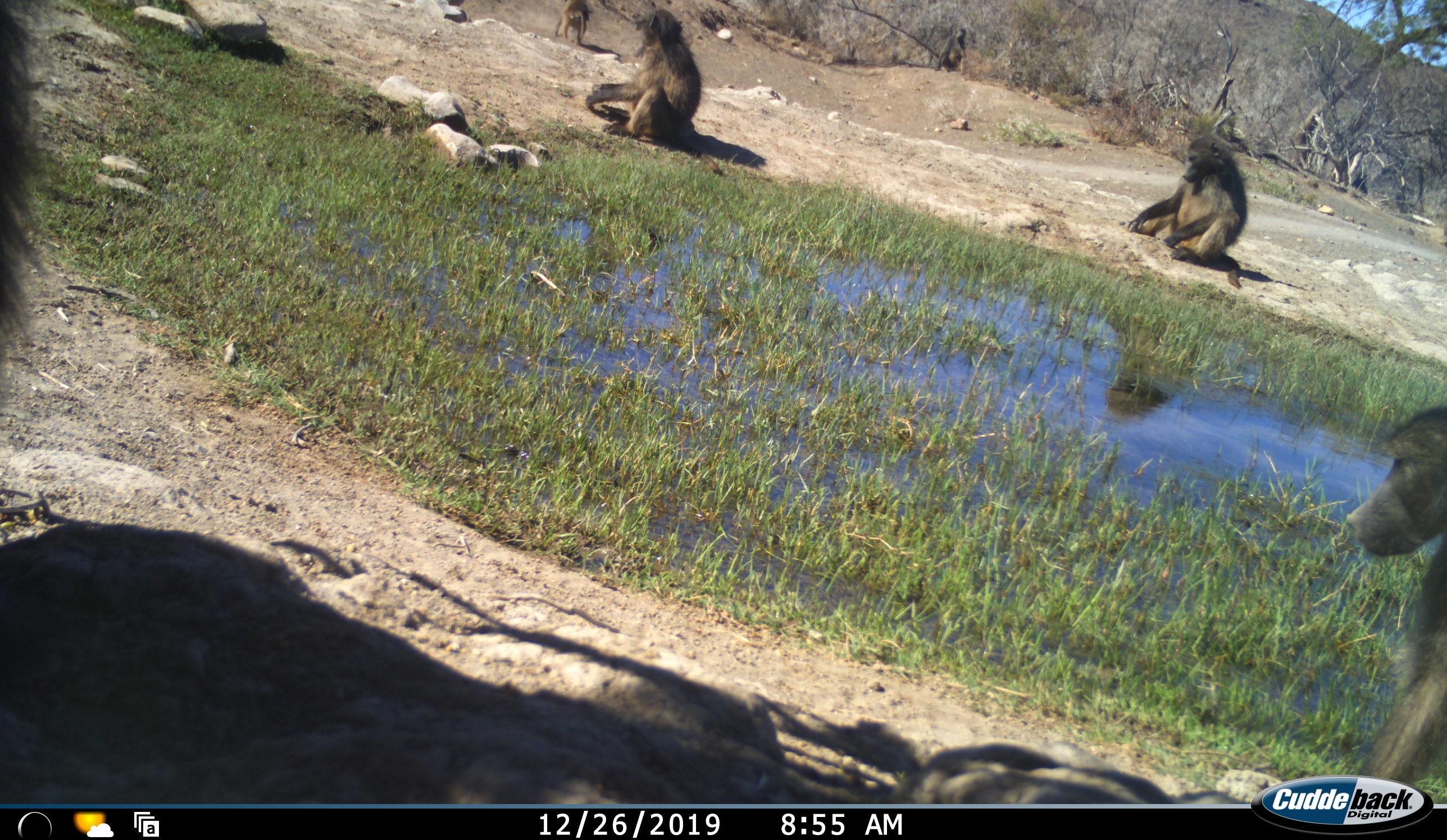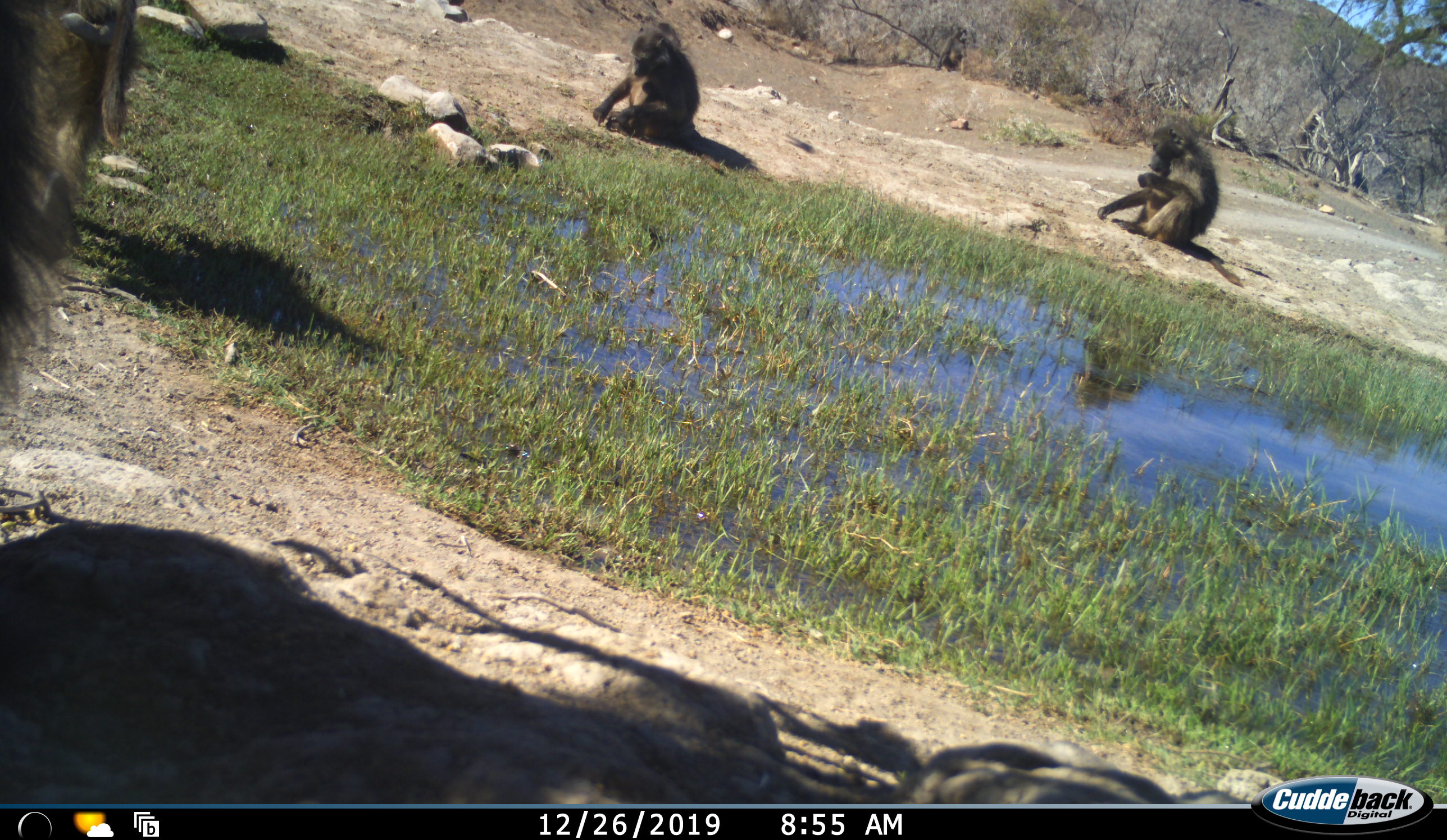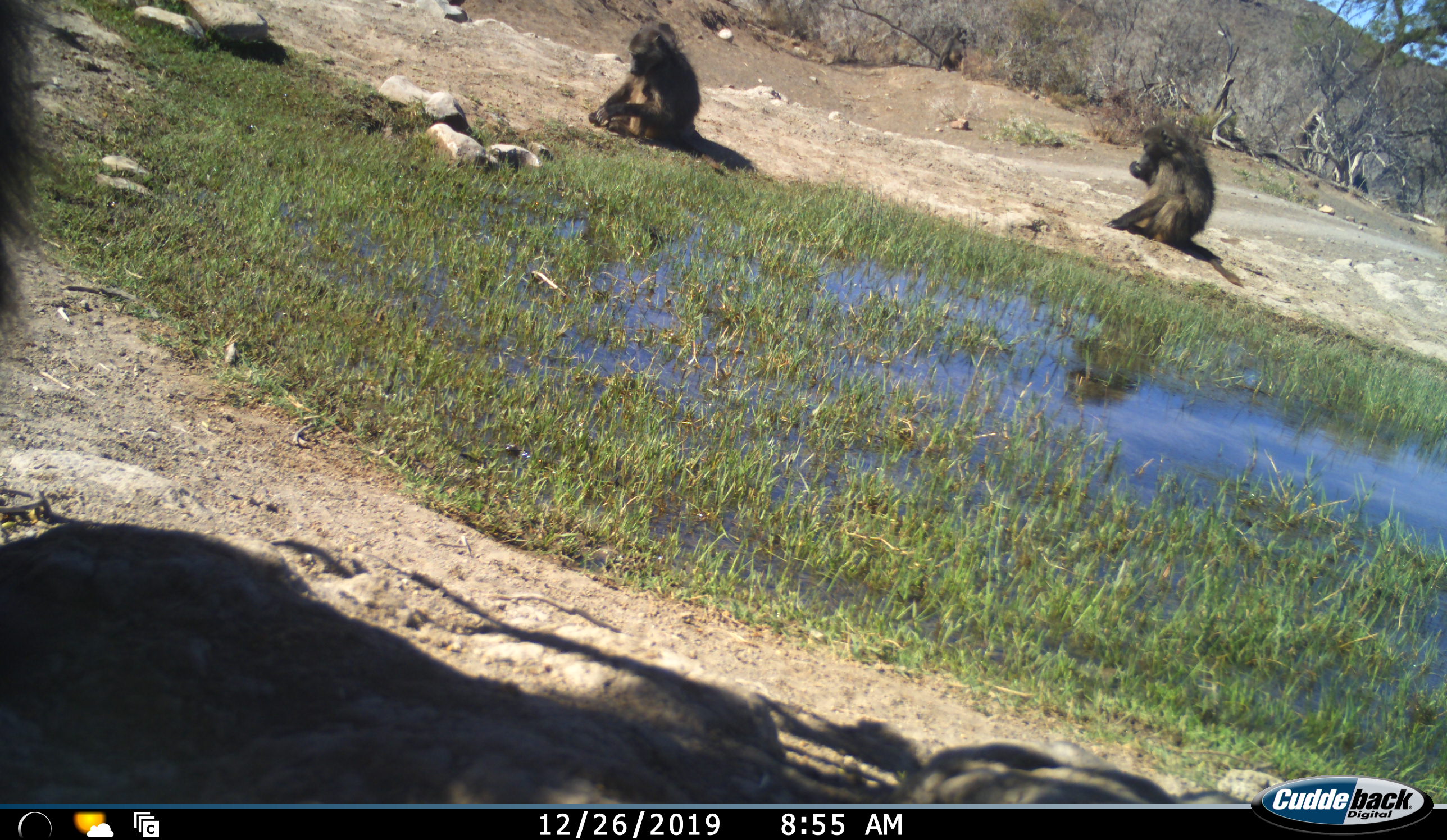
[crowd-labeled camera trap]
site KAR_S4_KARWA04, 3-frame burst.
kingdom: Animalia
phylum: Chordata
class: Mammalia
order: Primates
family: Cercopithecidae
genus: Papio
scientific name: Papio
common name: baboon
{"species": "baboon (Papio)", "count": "5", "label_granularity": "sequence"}